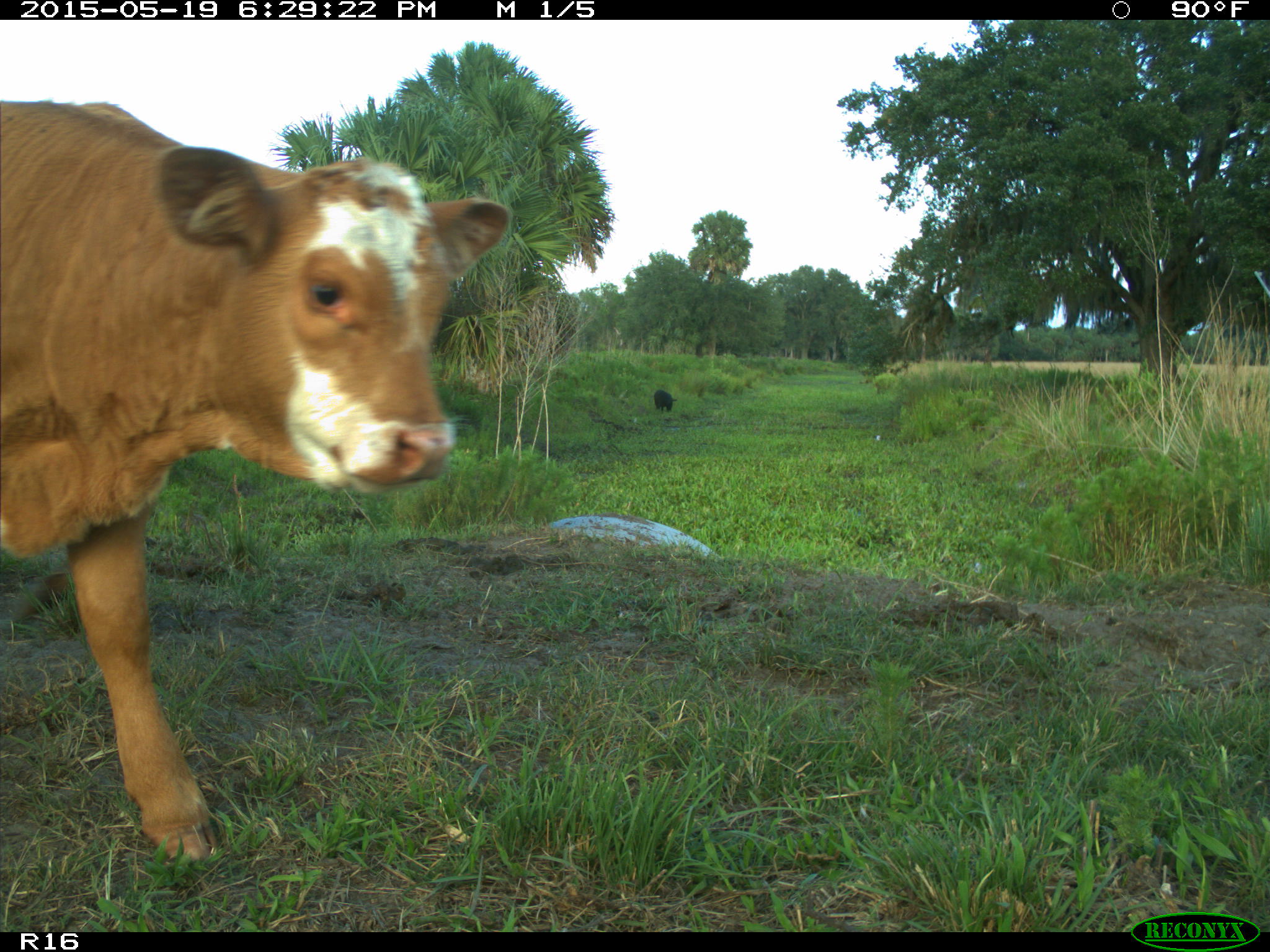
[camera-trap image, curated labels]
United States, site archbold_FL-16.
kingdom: Animalia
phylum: Chordata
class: Mammalia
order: Artiodactyla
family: Bovidae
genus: Bos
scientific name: Bos taurus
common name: domestic cow